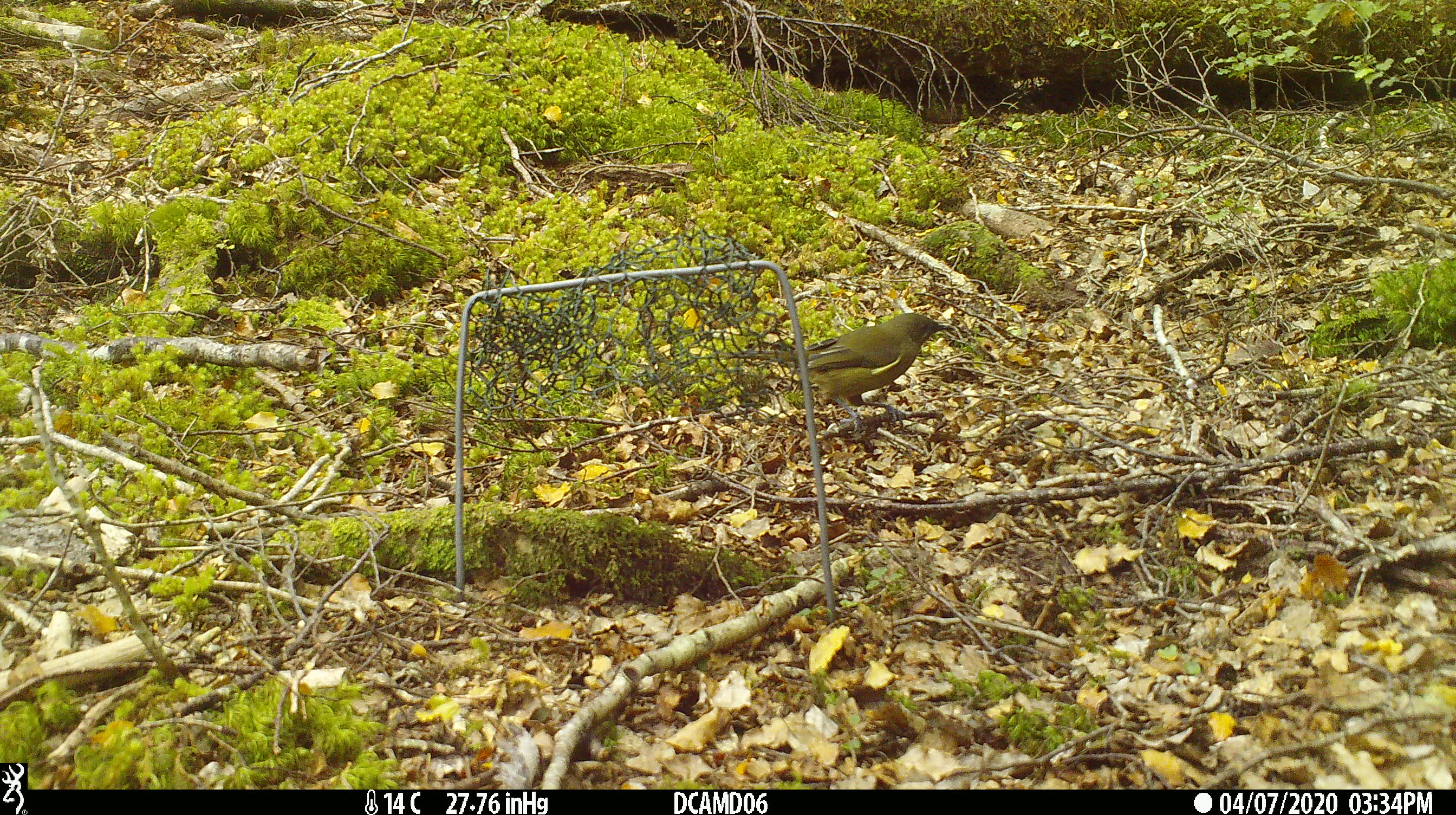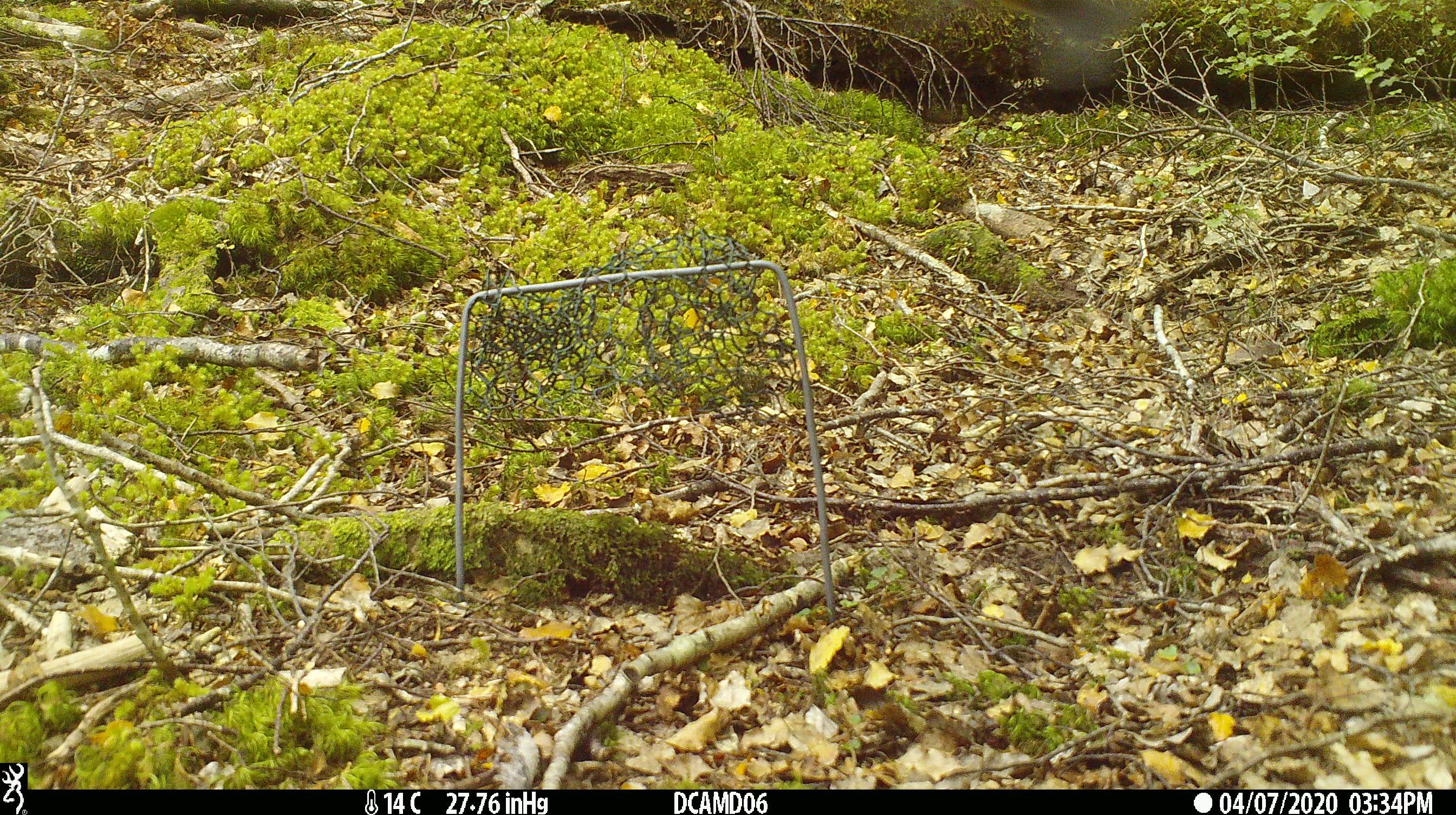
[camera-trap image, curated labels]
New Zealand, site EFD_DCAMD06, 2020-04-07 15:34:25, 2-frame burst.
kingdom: Animalia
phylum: Chordata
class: Aves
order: Passeriformes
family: Meliphagidae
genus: Anthornis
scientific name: Anthornis melanura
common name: new zealand bellbird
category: bellbird